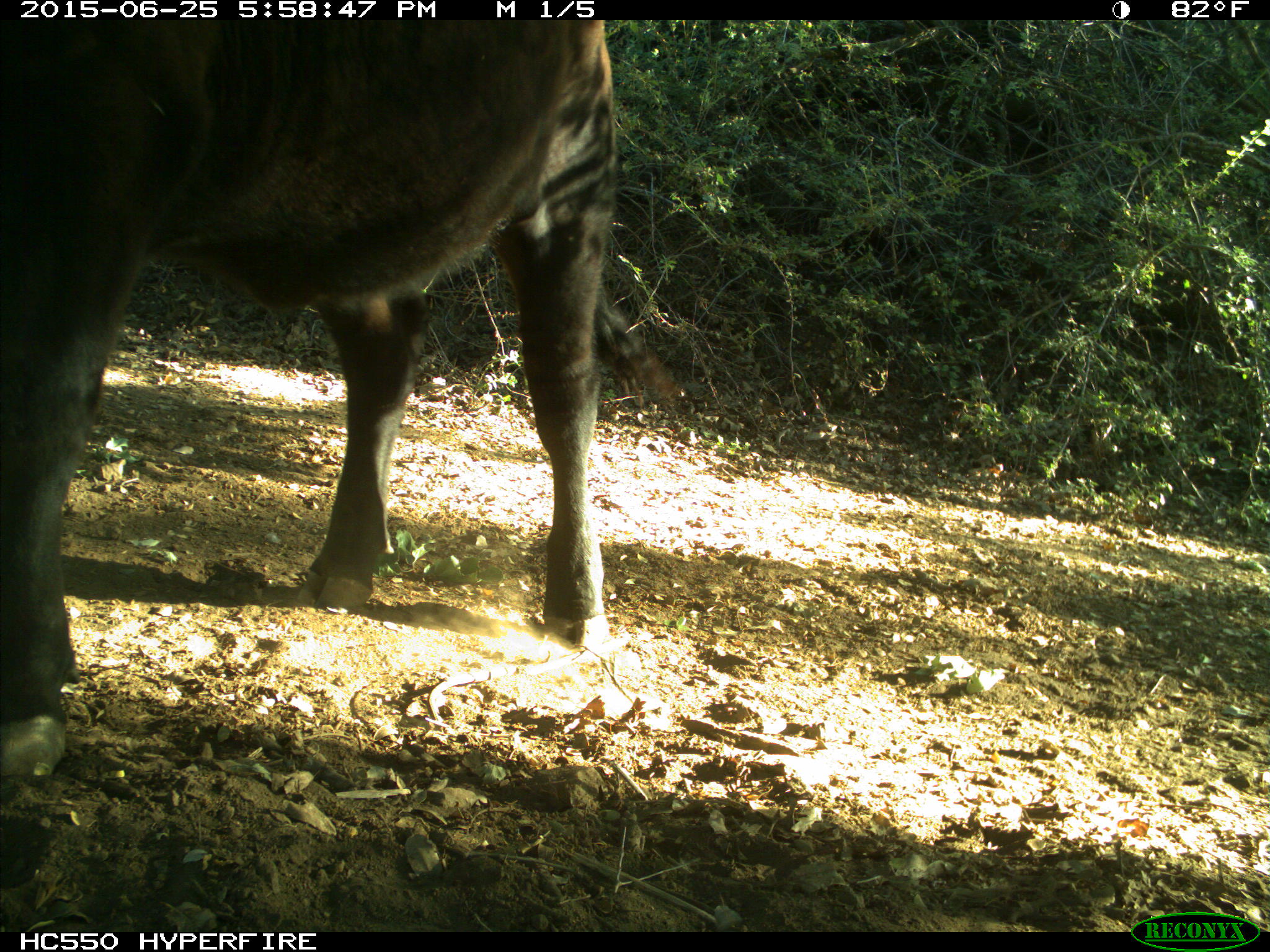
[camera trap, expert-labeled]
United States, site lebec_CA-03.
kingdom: Animalia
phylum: Chordata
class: Mammalia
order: Artiodactyla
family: Bovidae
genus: Bos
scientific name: Bos taurus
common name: domestic cow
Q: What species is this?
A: Bos taurus (domestic cow).